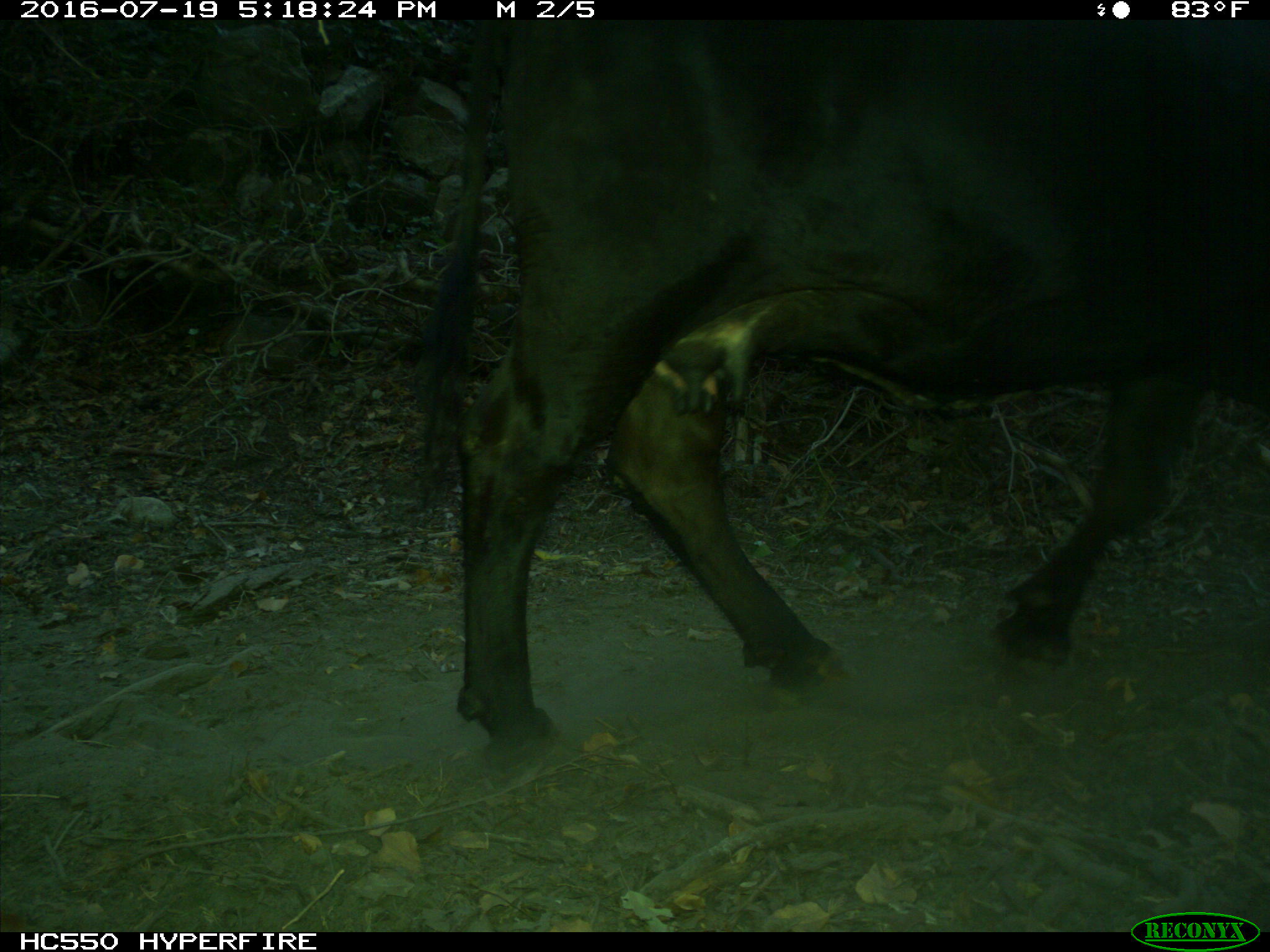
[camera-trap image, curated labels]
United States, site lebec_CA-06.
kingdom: Animalia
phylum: Chordata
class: Mammalia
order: Artiodactyla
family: Bovidae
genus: Bos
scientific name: Bos taurus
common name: domestic cow